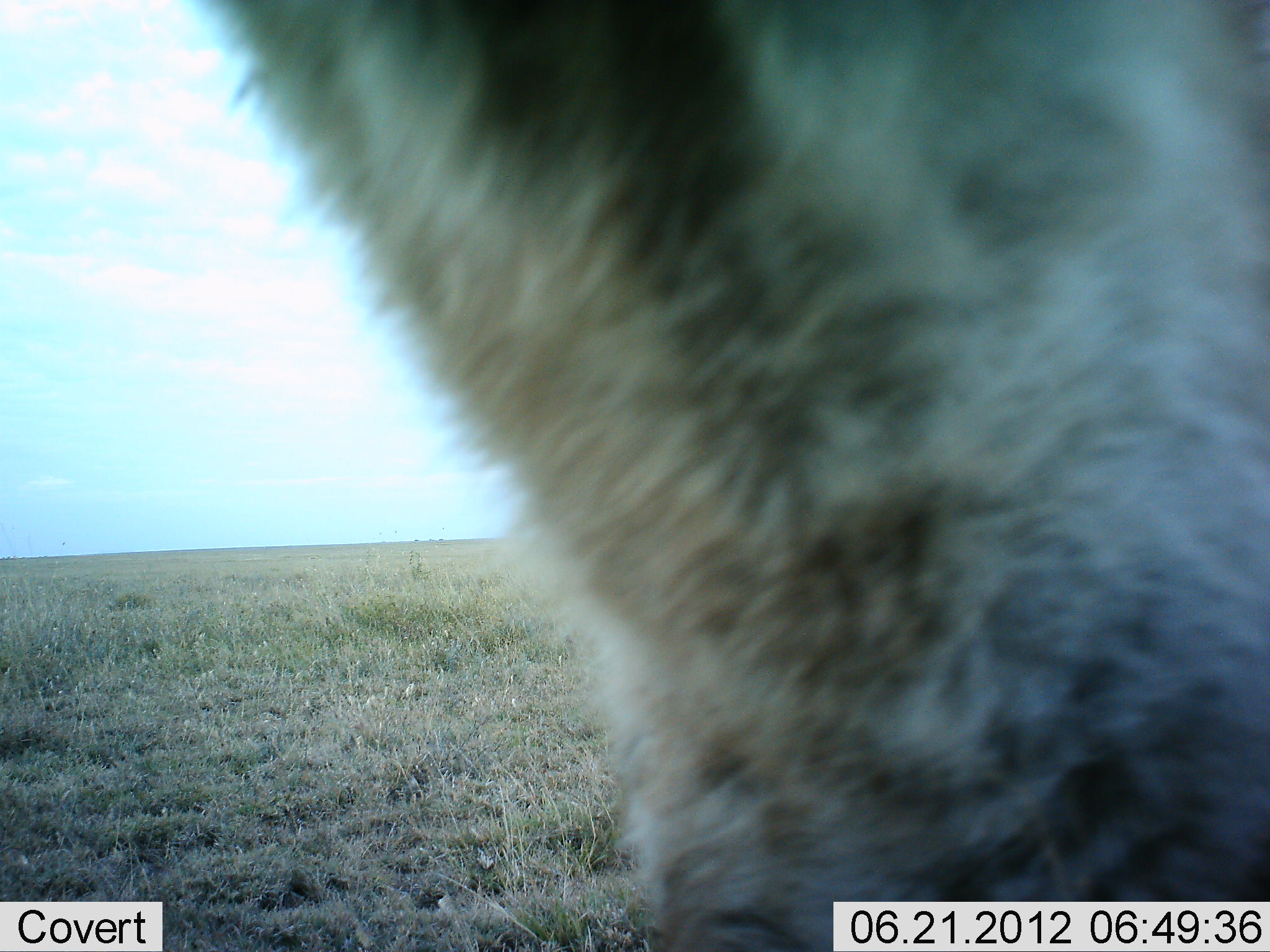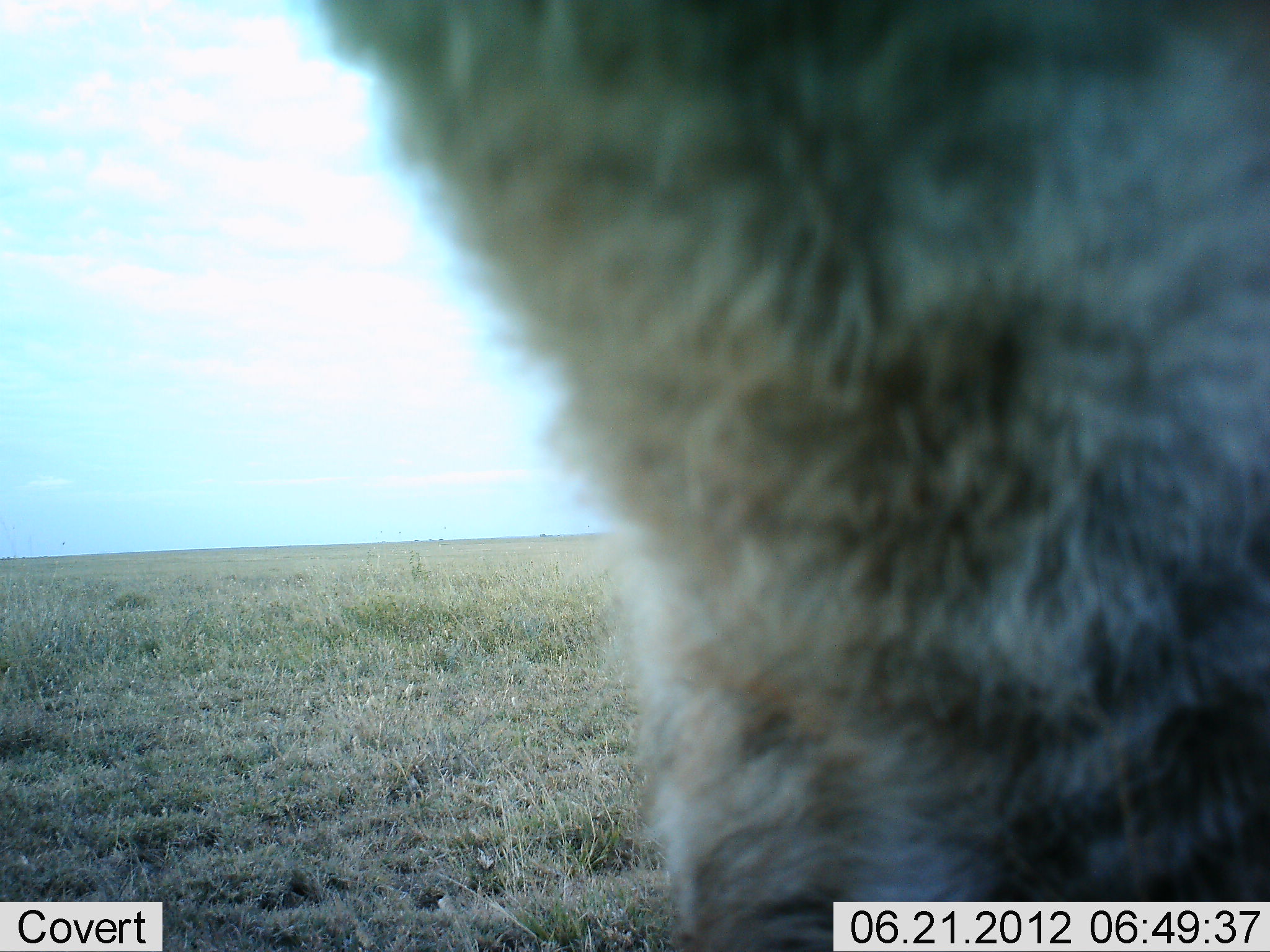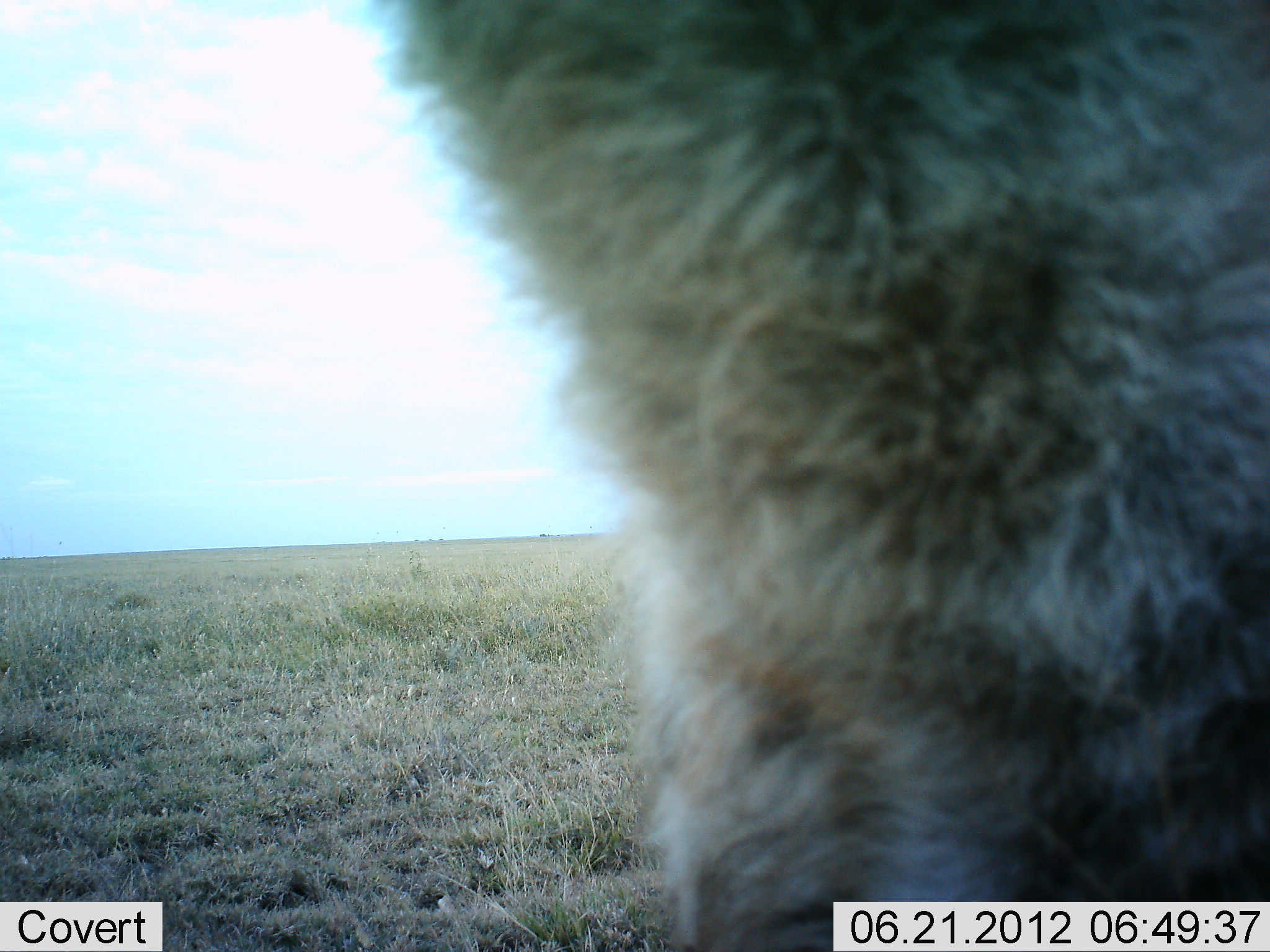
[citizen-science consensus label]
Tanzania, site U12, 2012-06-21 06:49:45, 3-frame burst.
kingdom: Animalia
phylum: Chordata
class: Mammalia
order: Carnivora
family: Hyaenidae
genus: Crocuta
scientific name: Crocuta crocuta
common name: spotted hyena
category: hyenaspotted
Hyenaspotted (spotted hyena) (Crocuta crocuta), count 1. Behavior (volunteer vote fractions): standing 100%, resting 0%, moving 10%, interacting 0%. Young present (vote fraction): 0%. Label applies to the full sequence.